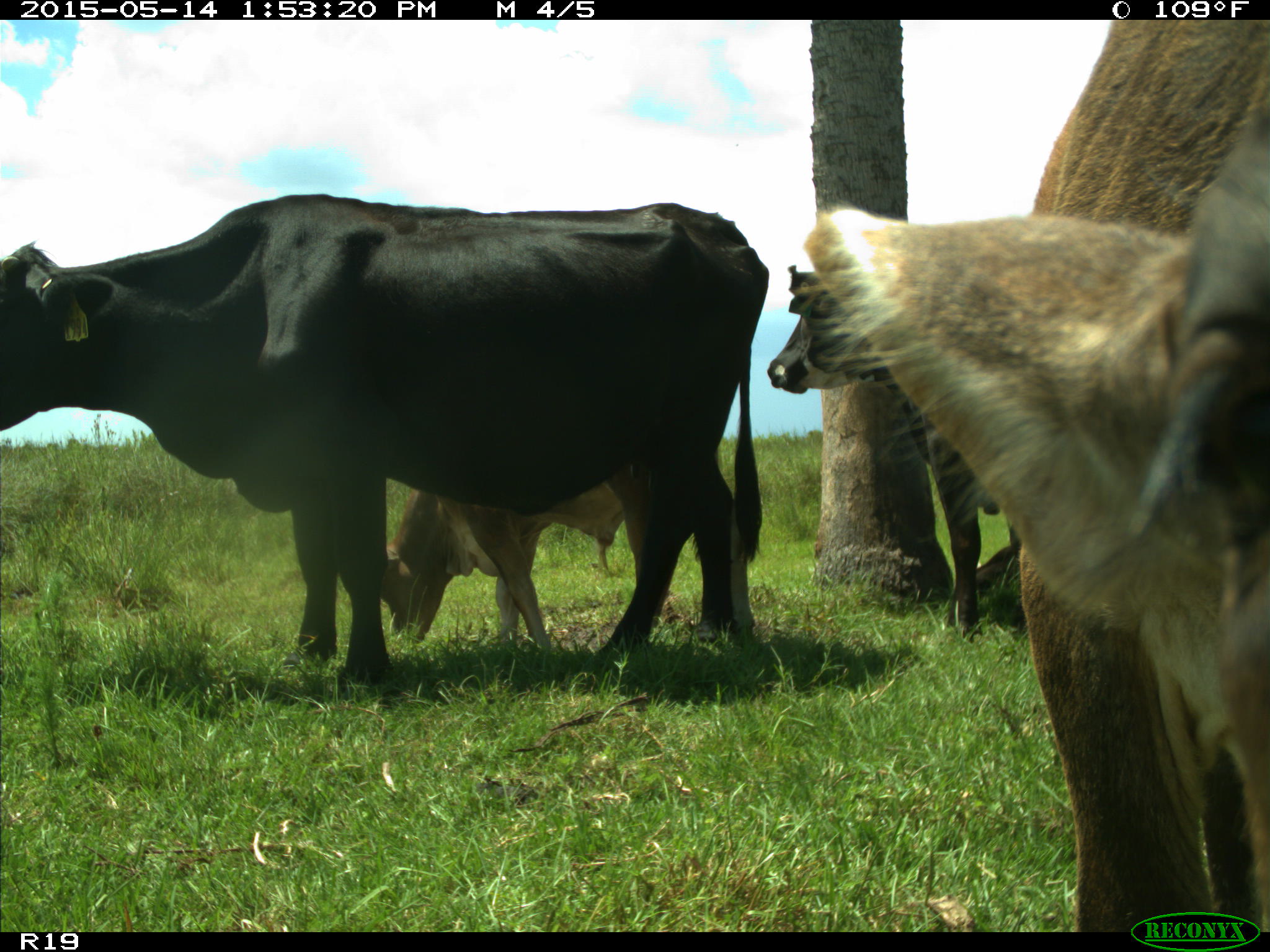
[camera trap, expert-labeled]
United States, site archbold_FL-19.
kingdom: Animalia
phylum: Chordata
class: Mammalia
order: Artiodactyla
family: Bovidae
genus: Bos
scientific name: Bos taurus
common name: domestic cow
Bos taurus (domestic cow).